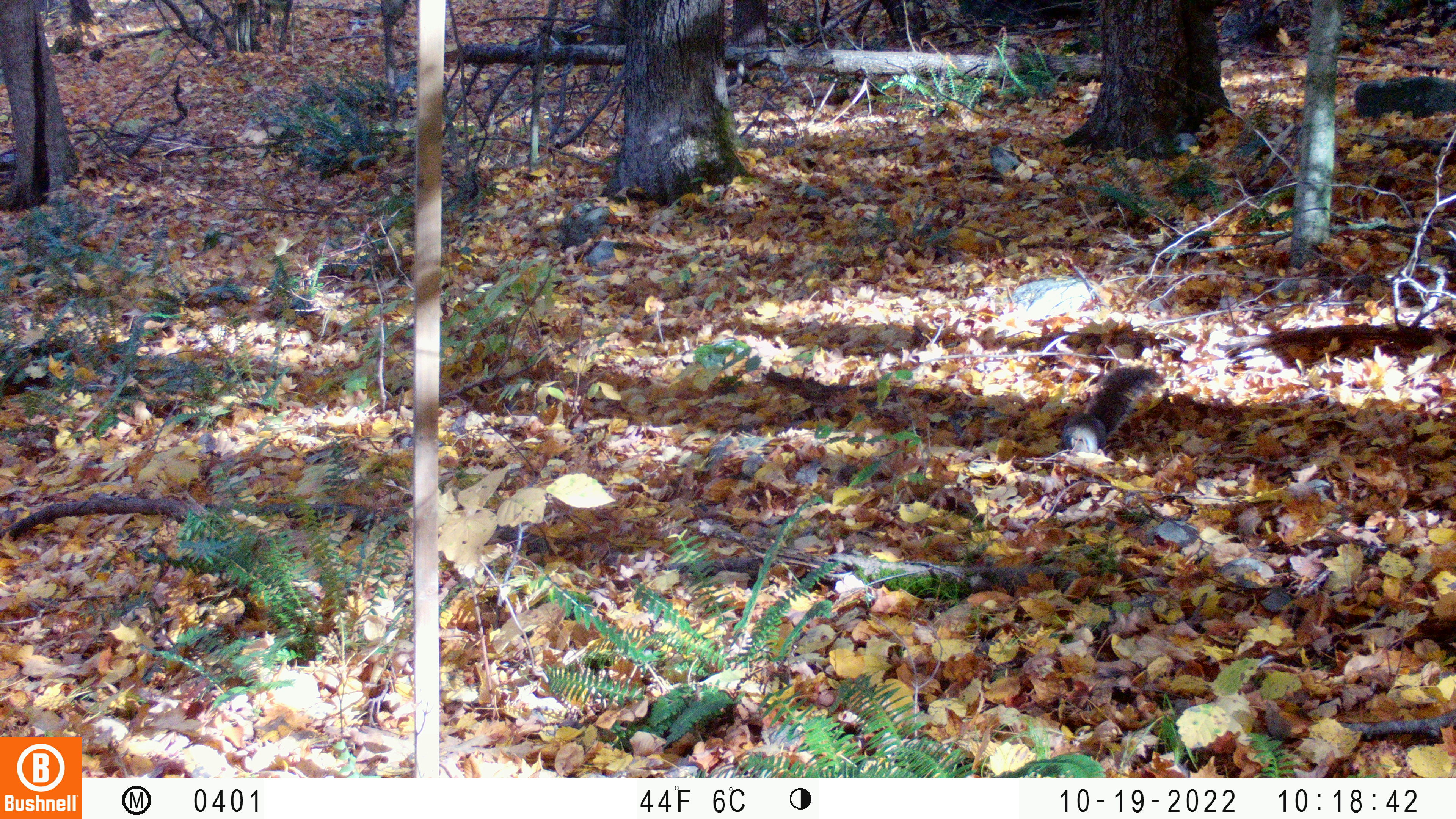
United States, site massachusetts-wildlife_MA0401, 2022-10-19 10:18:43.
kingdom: Animalia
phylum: Chordata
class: Mammalia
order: Rodentia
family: Sciuridae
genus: Sciurus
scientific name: Sciurus carolinensis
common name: gray squirrel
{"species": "gray squirrel (Sciurus carolinensis)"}